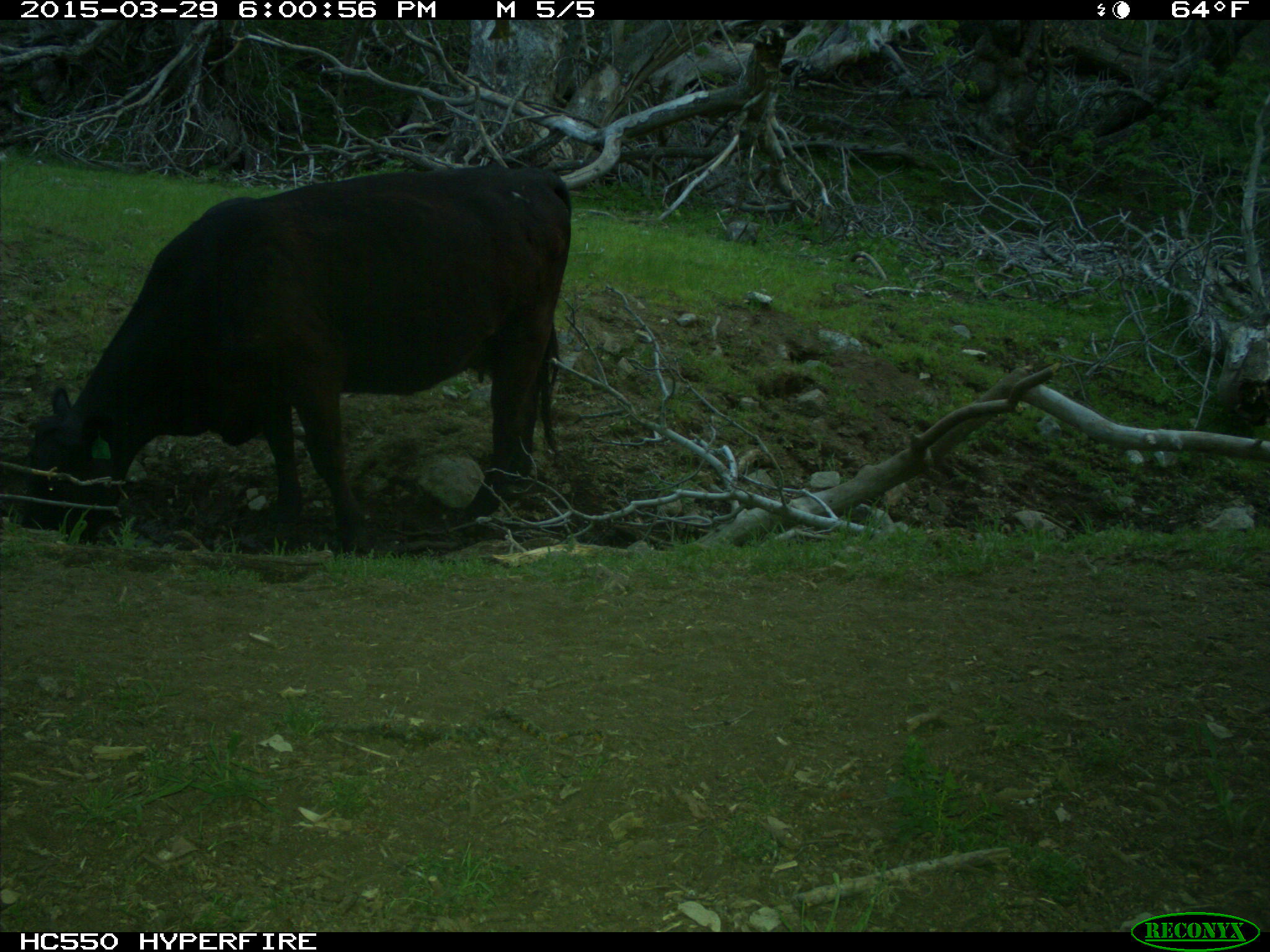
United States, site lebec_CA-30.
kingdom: Animalia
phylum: Chordata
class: Mammalia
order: Artiodactyla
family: Bovidae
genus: Bos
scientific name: Bos taurus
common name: domestic cow